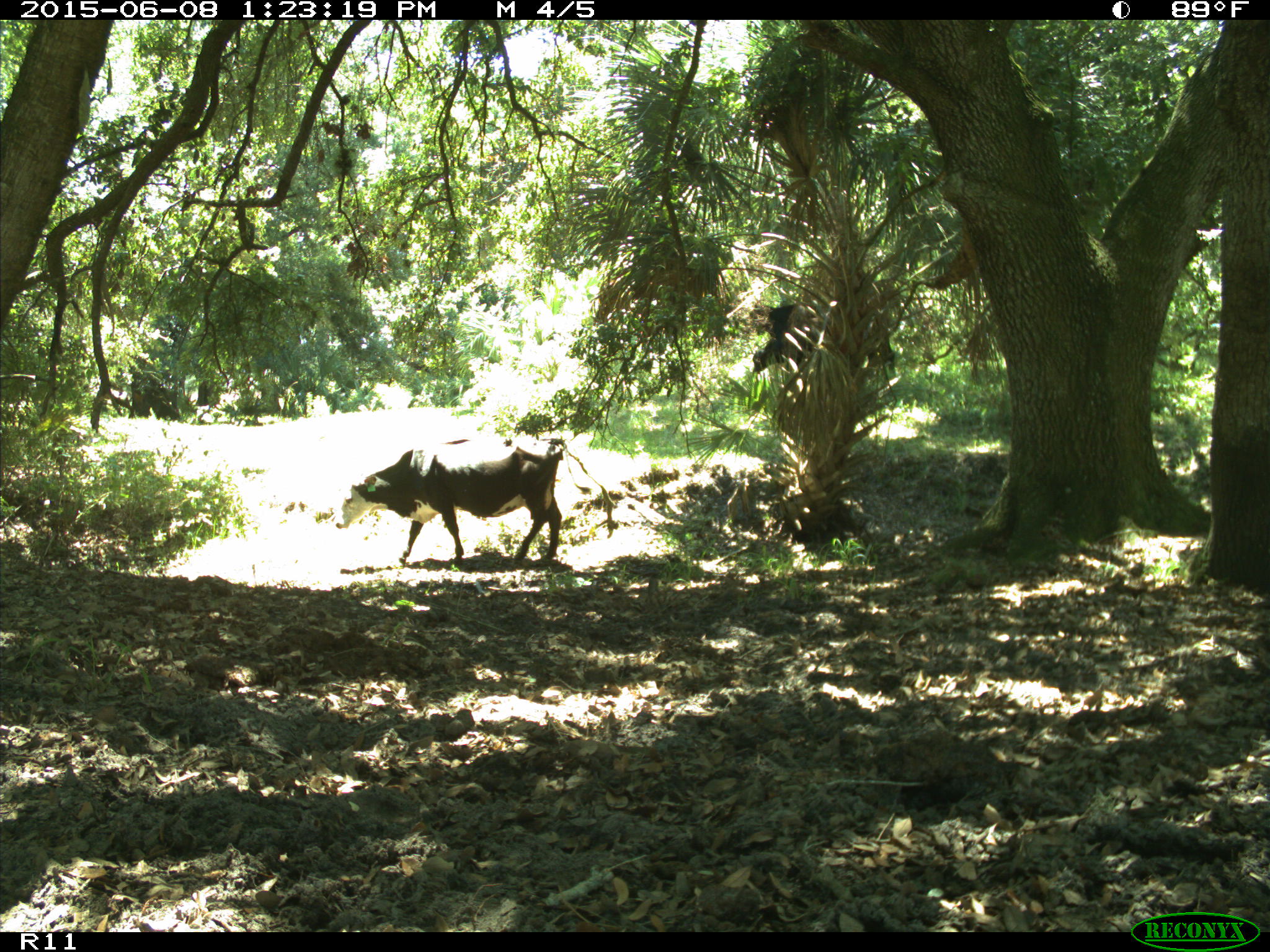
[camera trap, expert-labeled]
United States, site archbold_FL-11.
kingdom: Animalia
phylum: Chordata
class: Mammalia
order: Artiodactyla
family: Bovidae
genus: Bos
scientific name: Bos taurus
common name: domestic cow